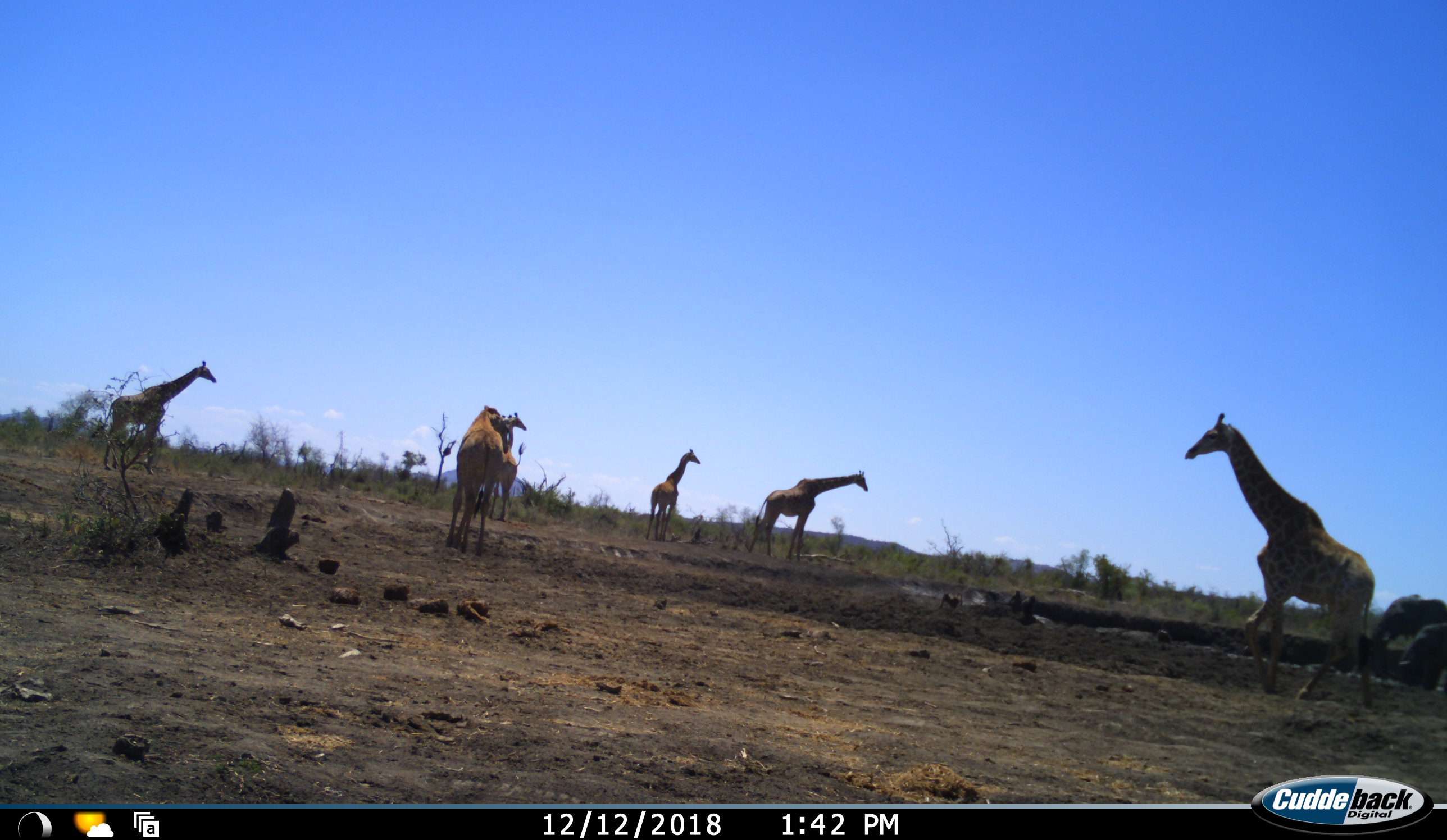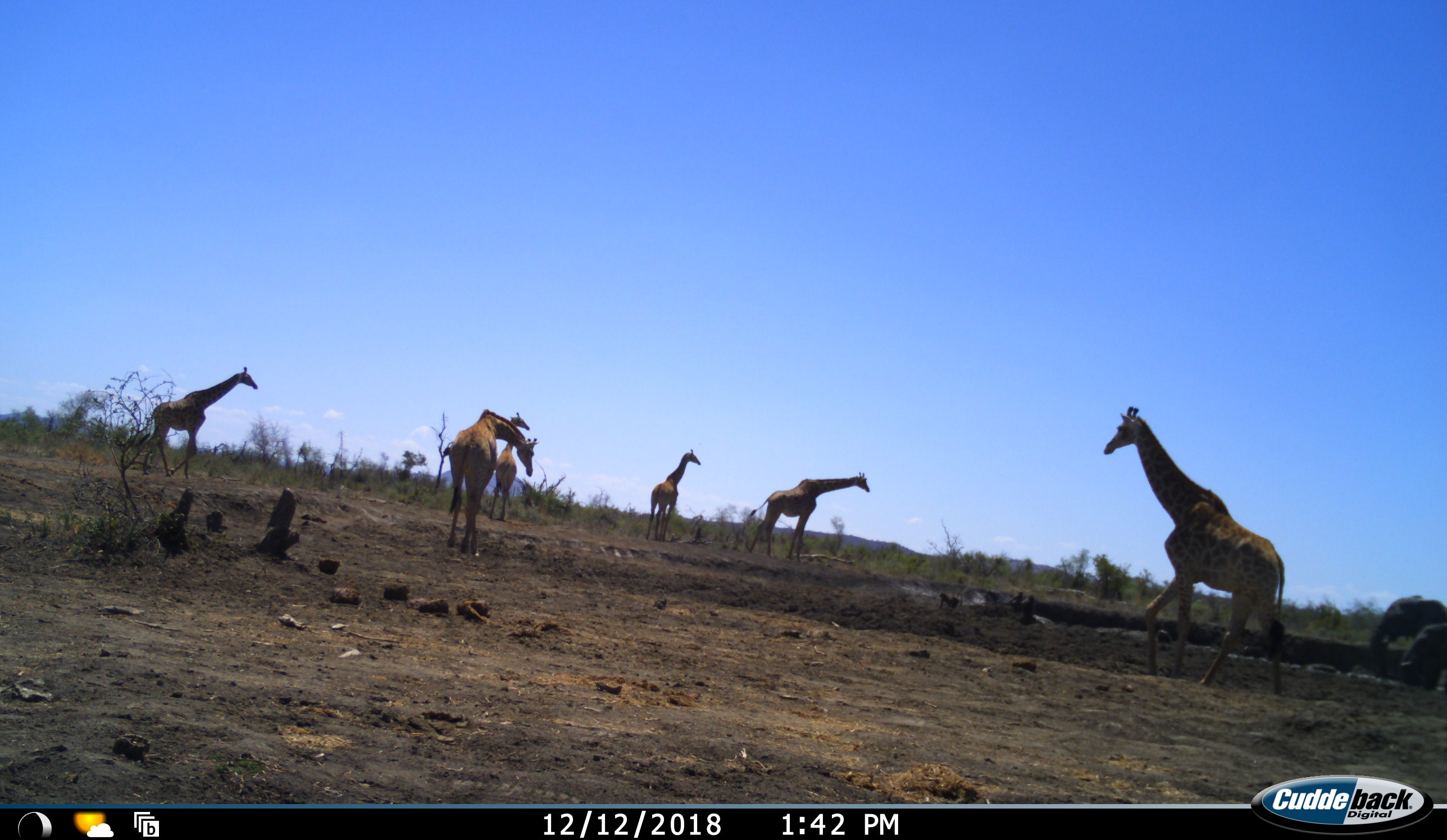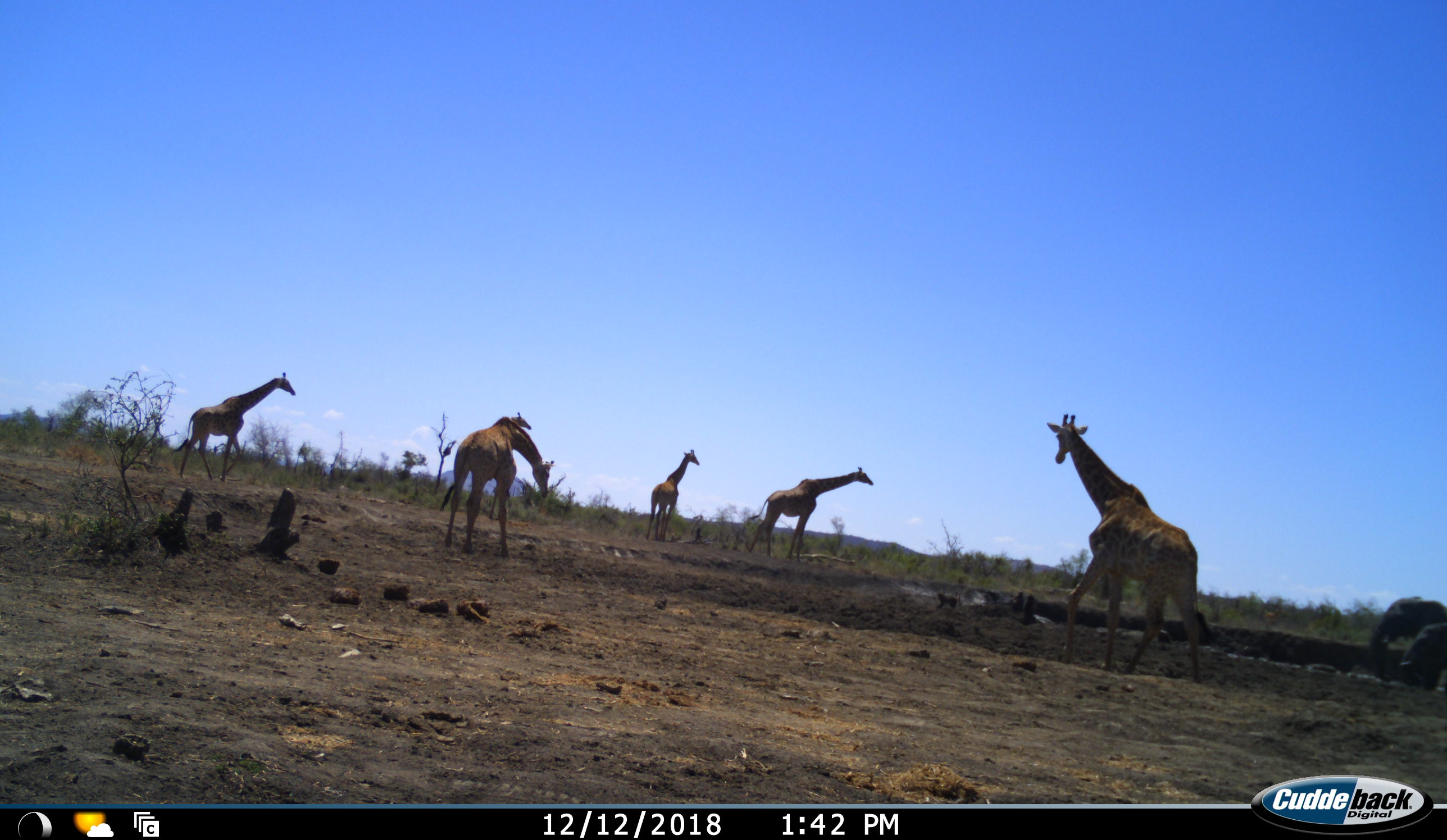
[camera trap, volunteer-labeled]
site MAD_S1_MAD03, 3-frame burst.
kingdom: Animalia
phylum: Chordata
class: Mammalia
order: Proboscidea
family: Elephantidae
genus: Loxodonta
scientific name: Loxodonta africana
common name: african bush elephant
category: elephant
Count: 2.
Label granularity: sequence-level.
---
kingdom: Animalia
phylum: Chordata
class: Mammalia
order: Artiodactyla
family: Giraffidae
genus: Giraffa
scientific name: Giraffa camelopardalis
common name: giraffe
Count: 6.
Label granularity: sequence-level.